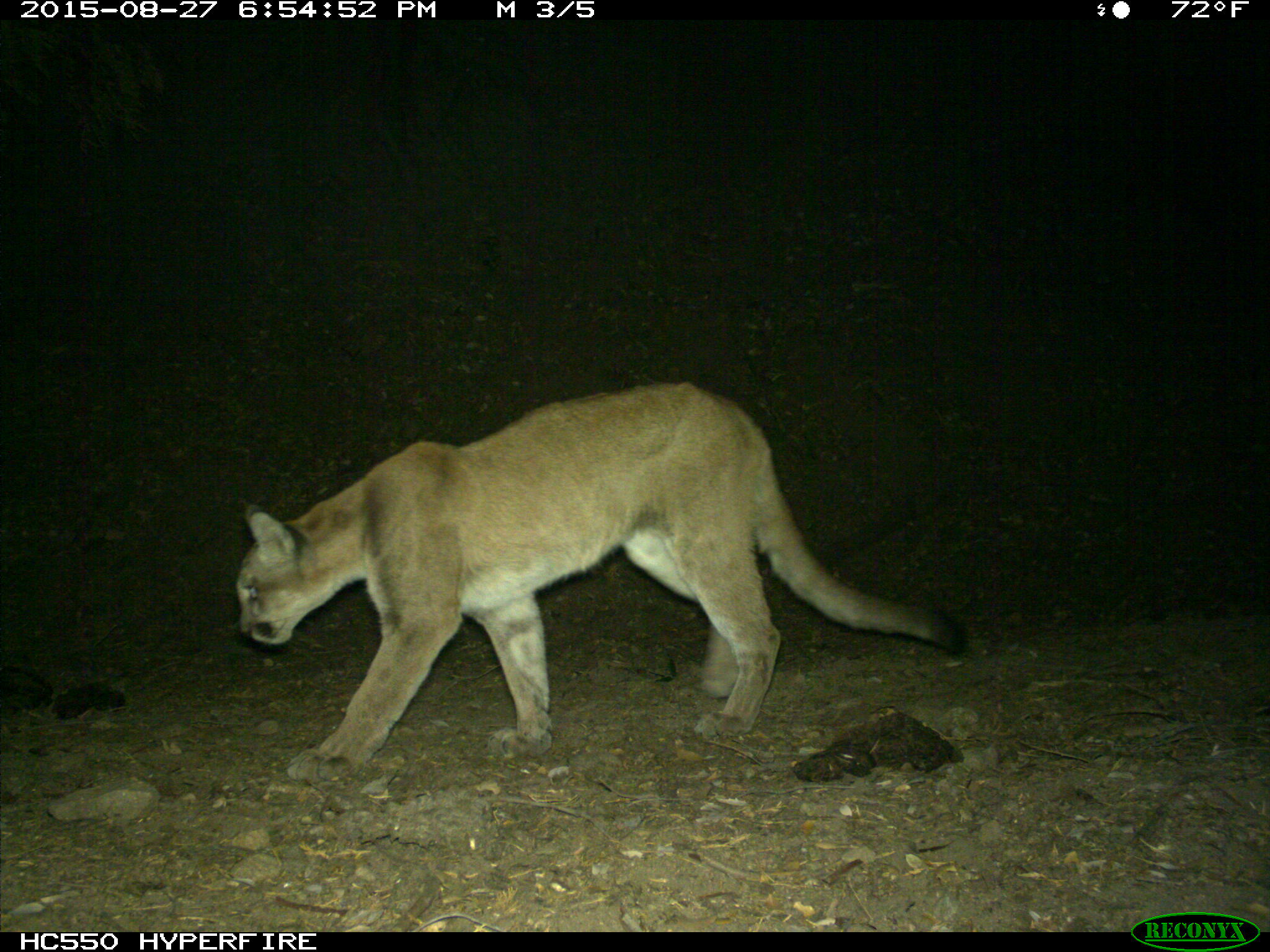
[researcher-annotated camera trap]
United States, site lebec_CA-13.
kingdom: Animalia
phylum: Chordata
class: Mammalia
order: Carnivora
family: Felidae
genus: Puma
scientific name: Puma concolor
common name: mountain lion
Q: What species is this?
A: Puma concolor (mountain lion).